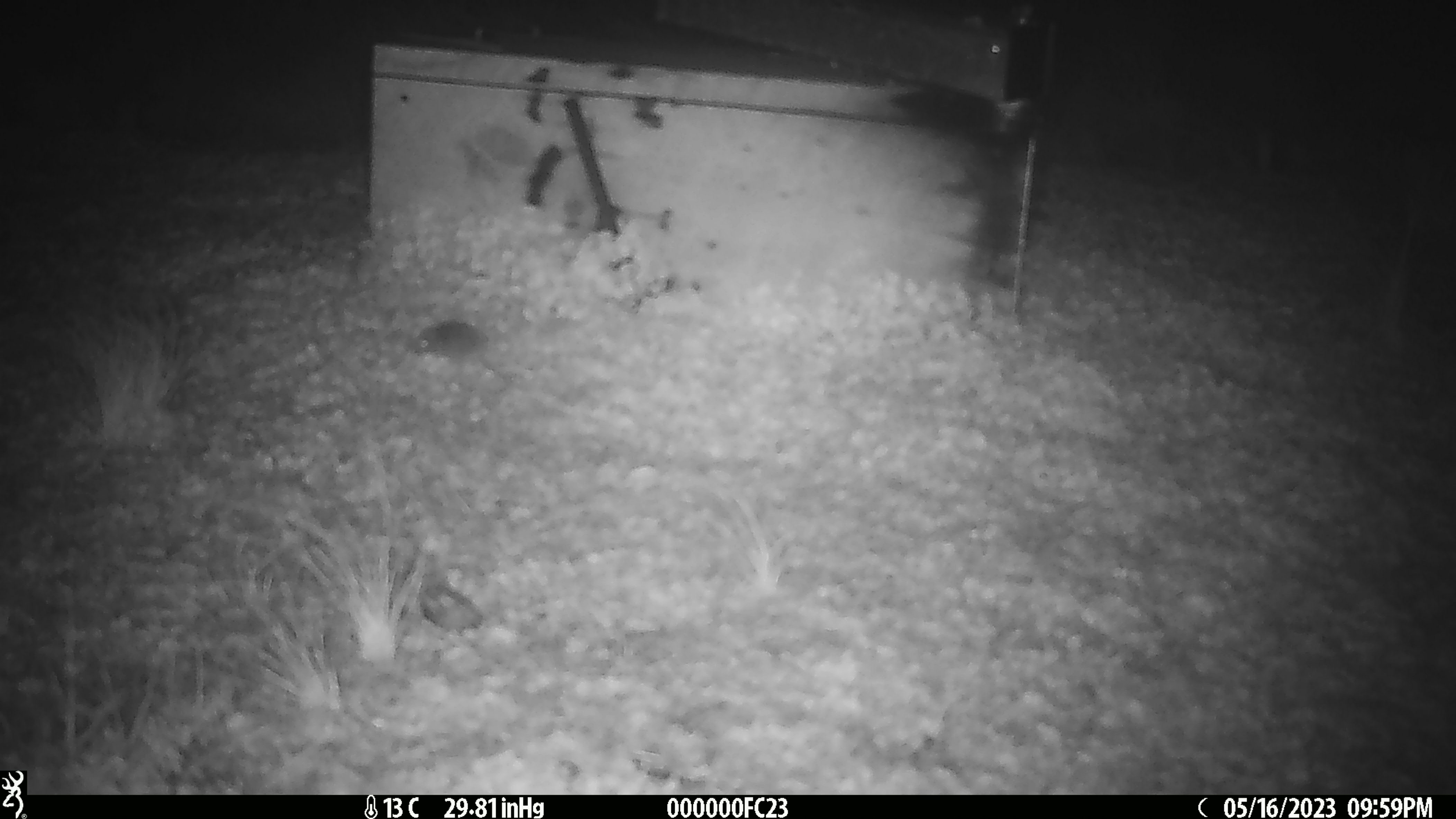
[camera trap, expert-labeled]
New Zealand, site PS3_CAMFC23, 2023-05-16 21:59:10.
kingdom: Animalia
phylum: Chordata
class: Mammalia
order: Rodentia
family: Muridae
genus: Mus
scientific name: Mus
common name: mouse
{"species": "mouse (Mus)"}